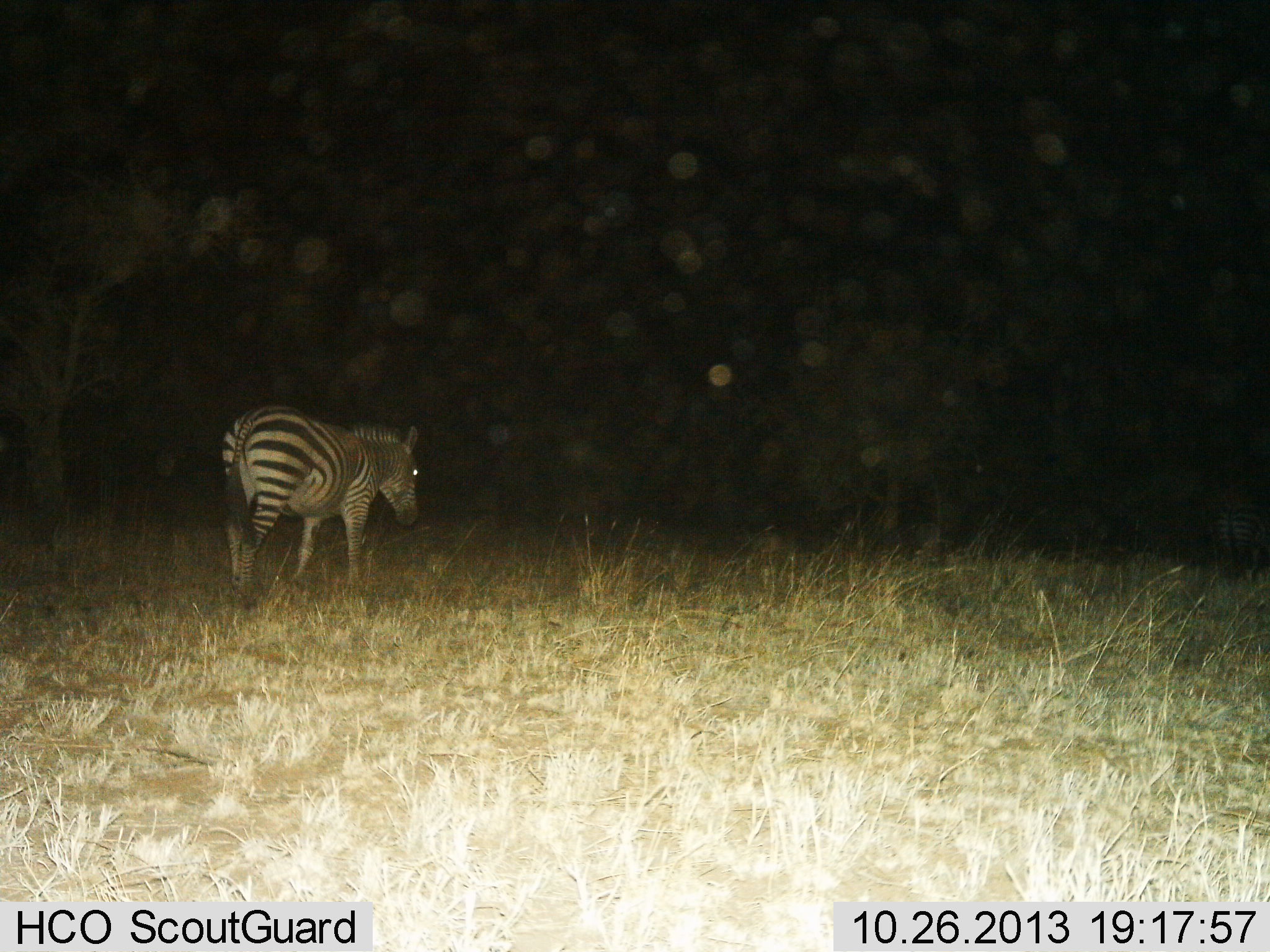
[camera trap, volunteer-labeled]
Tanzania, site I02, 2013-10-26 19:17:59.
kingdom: Animalia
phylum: Chordata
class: Mammalia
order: Perissodactyla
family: Equidae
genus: Equus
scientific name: Equus quagga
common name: plains zebra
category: zebra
Zebra (plains zebra) (Equus quagga), count 1. Behavior (volunteer vote fractions): standing 40%, resting 0%, moving 60%, interacting 0%. Young present (vote fraction): 0%. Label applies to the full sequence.